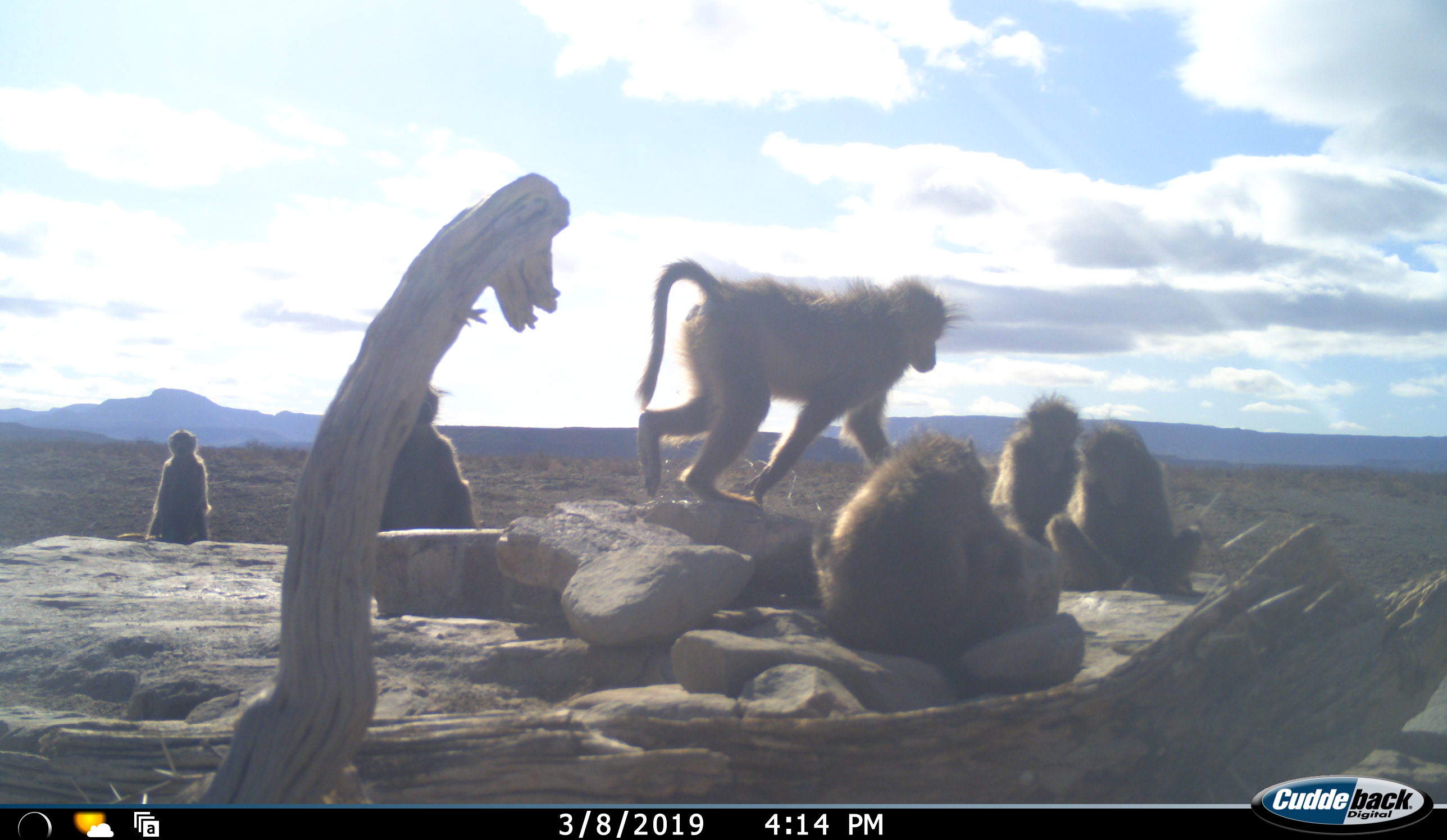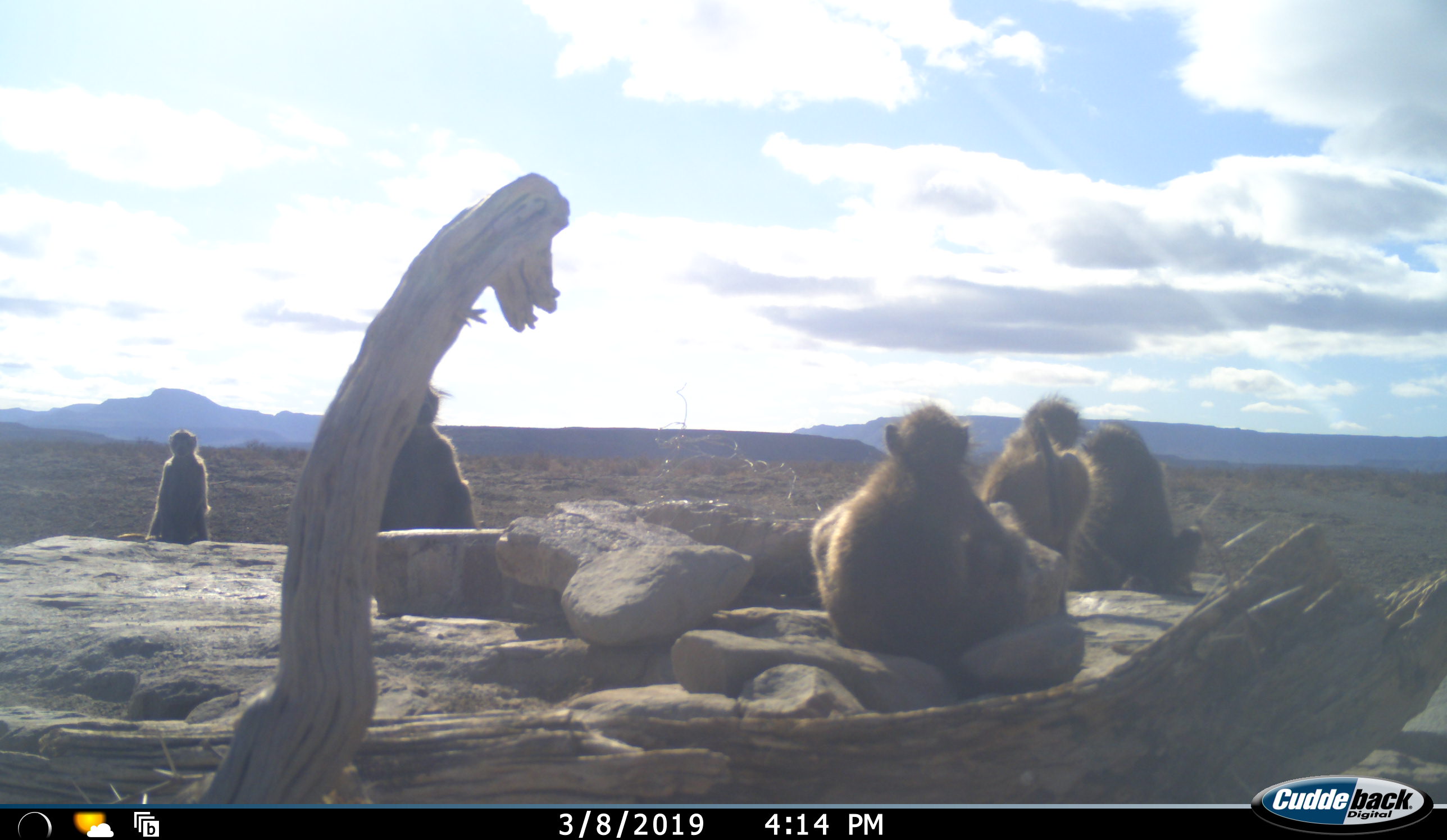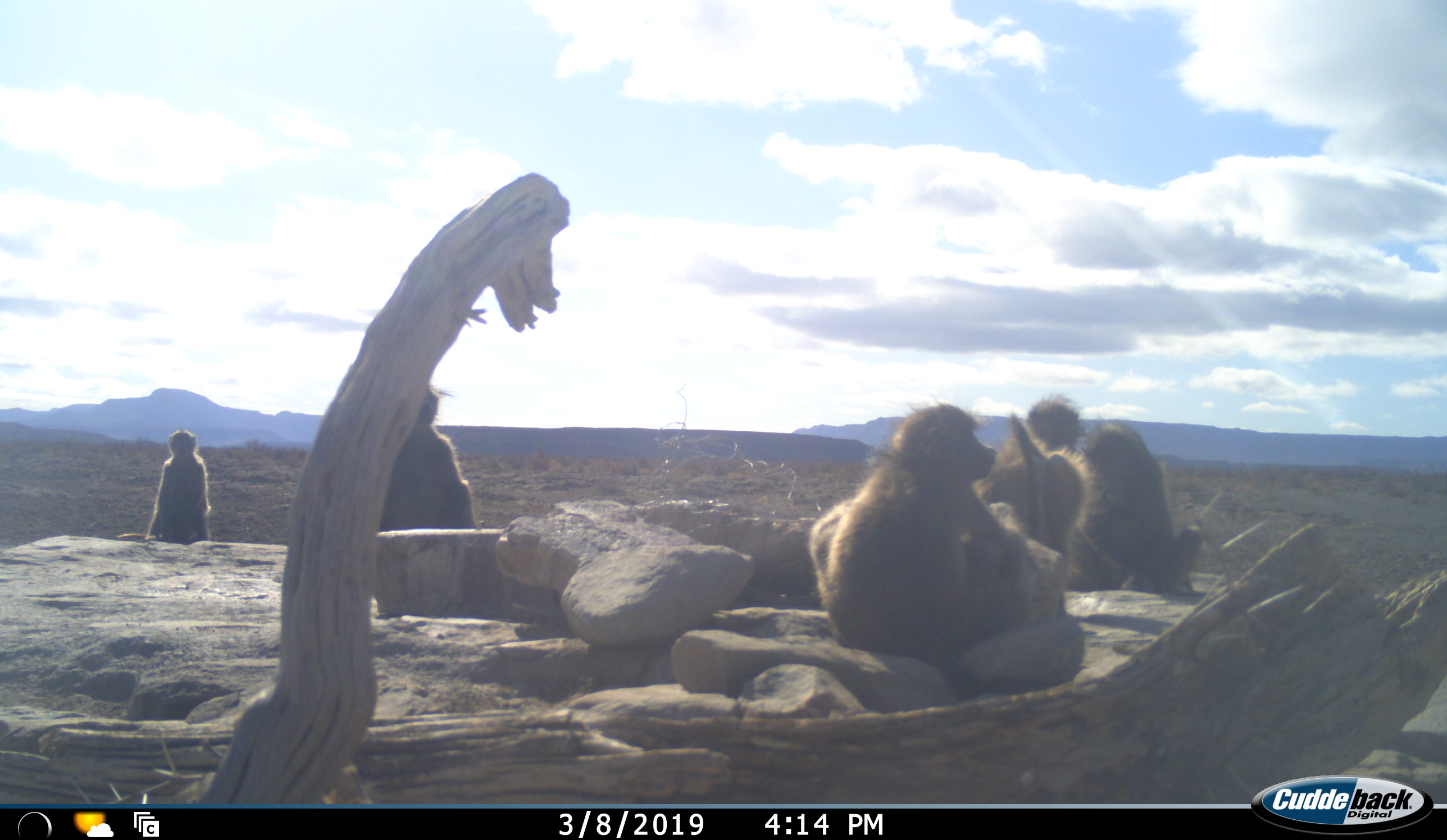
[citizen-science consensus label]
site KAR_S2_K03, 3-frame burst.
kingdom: Animalia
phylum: Chordata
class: Mammalia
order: Primates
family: Cercopithecidae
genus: Papio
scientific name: Papio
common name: baboon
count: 6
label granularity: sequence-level